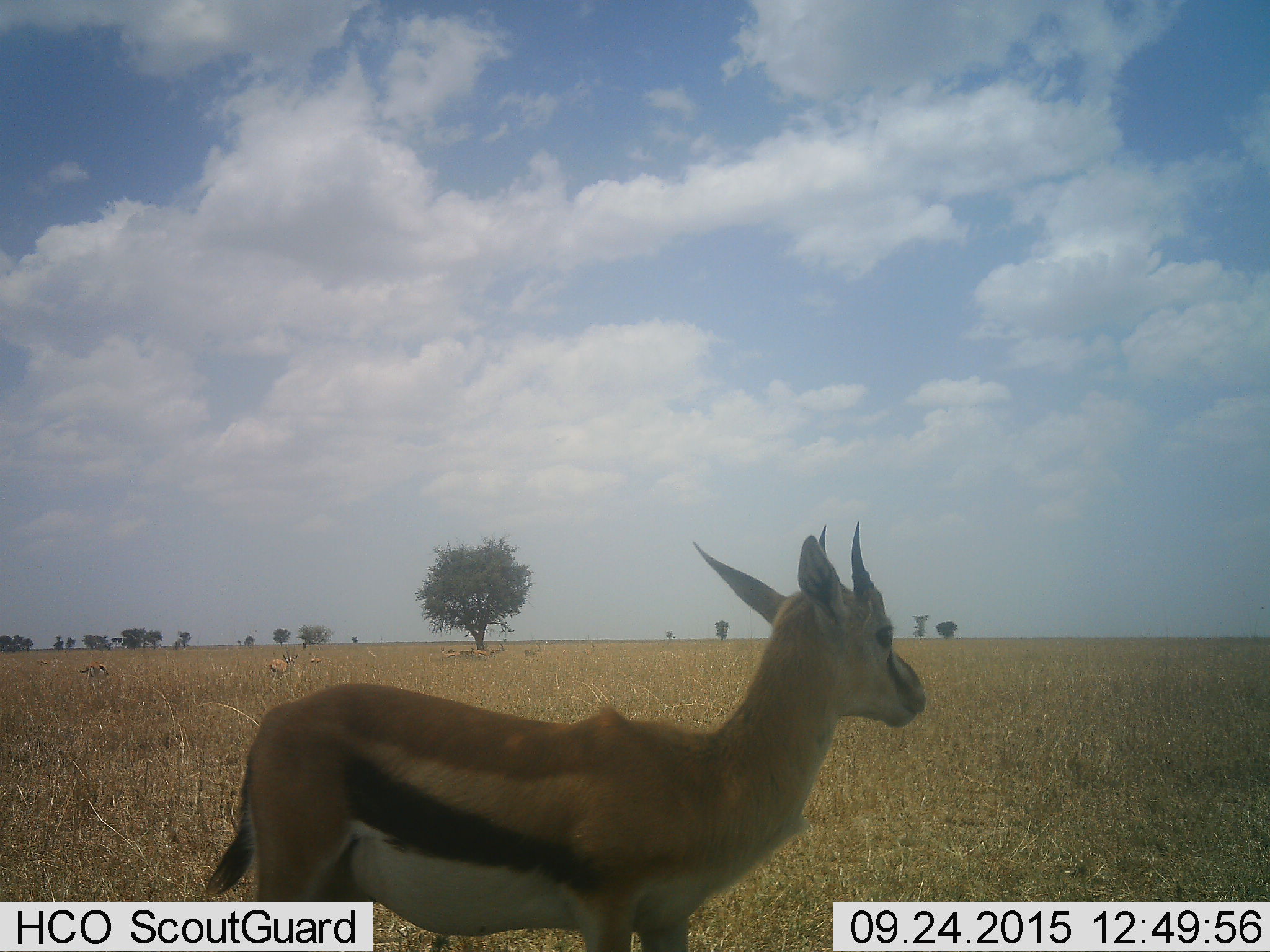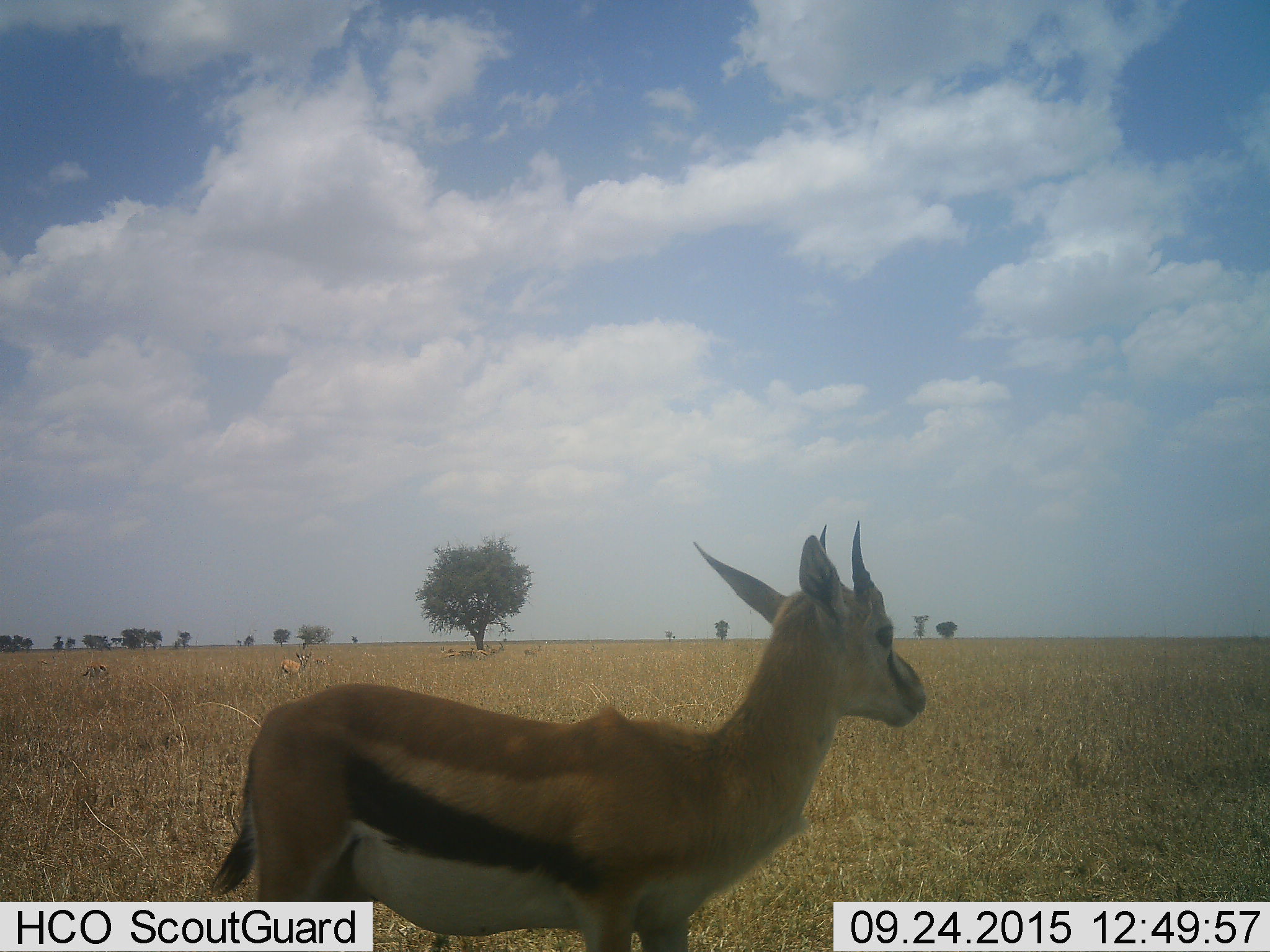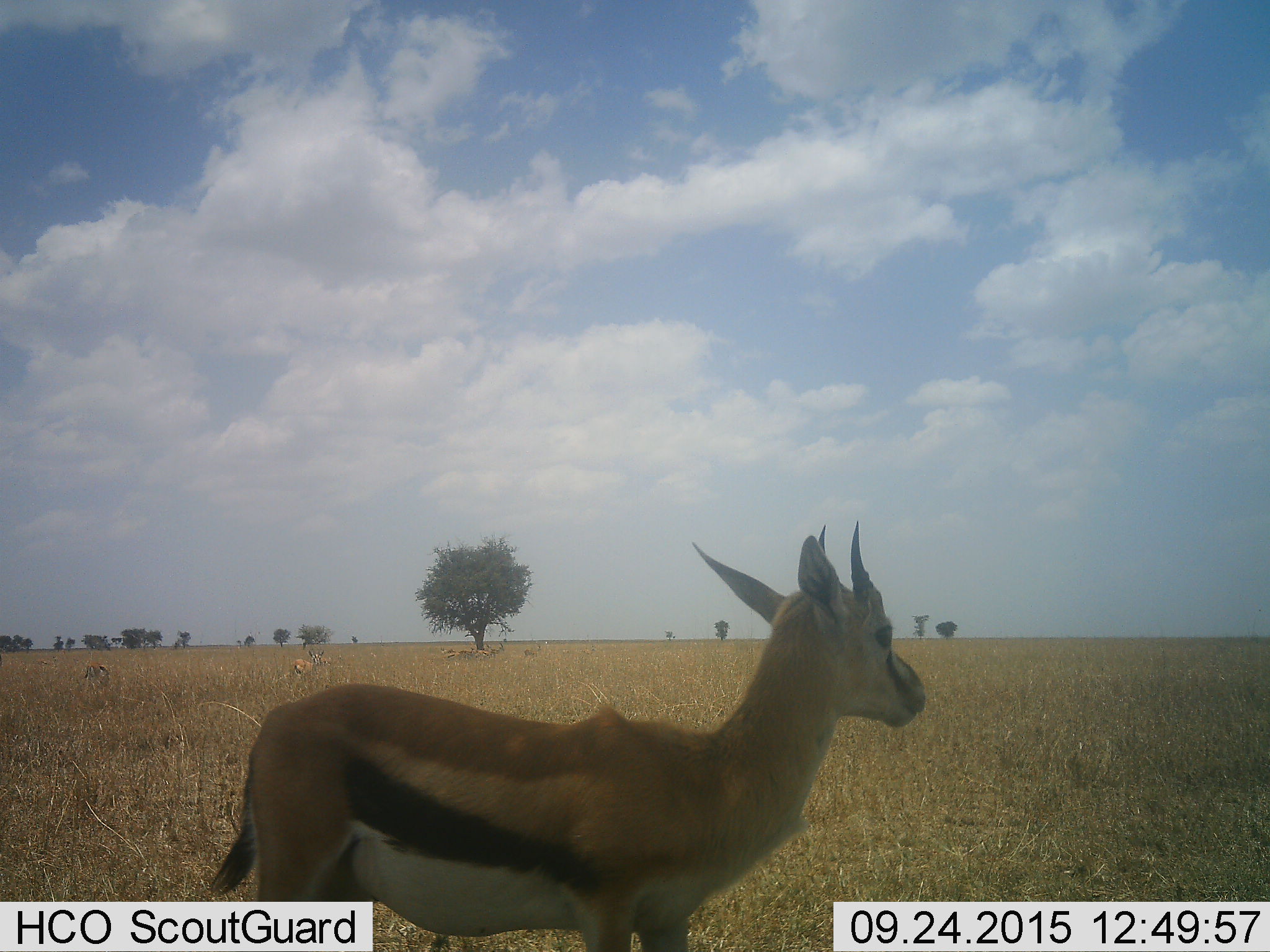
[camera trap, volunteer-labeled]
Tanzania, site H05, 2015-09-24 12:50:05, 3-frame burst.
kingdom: Animalia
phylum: Chordata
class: Mammalia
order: Artiodactyla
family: Bovidae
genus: Eudorcas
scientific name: Eudorcas thomsonii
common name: thomson's gazelle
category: gazellethomsons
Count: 7.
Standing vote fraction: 100%.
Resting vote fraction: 25%.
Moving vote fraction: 38%.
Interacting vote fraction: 12%.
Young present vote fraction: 12%.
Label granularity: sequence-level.